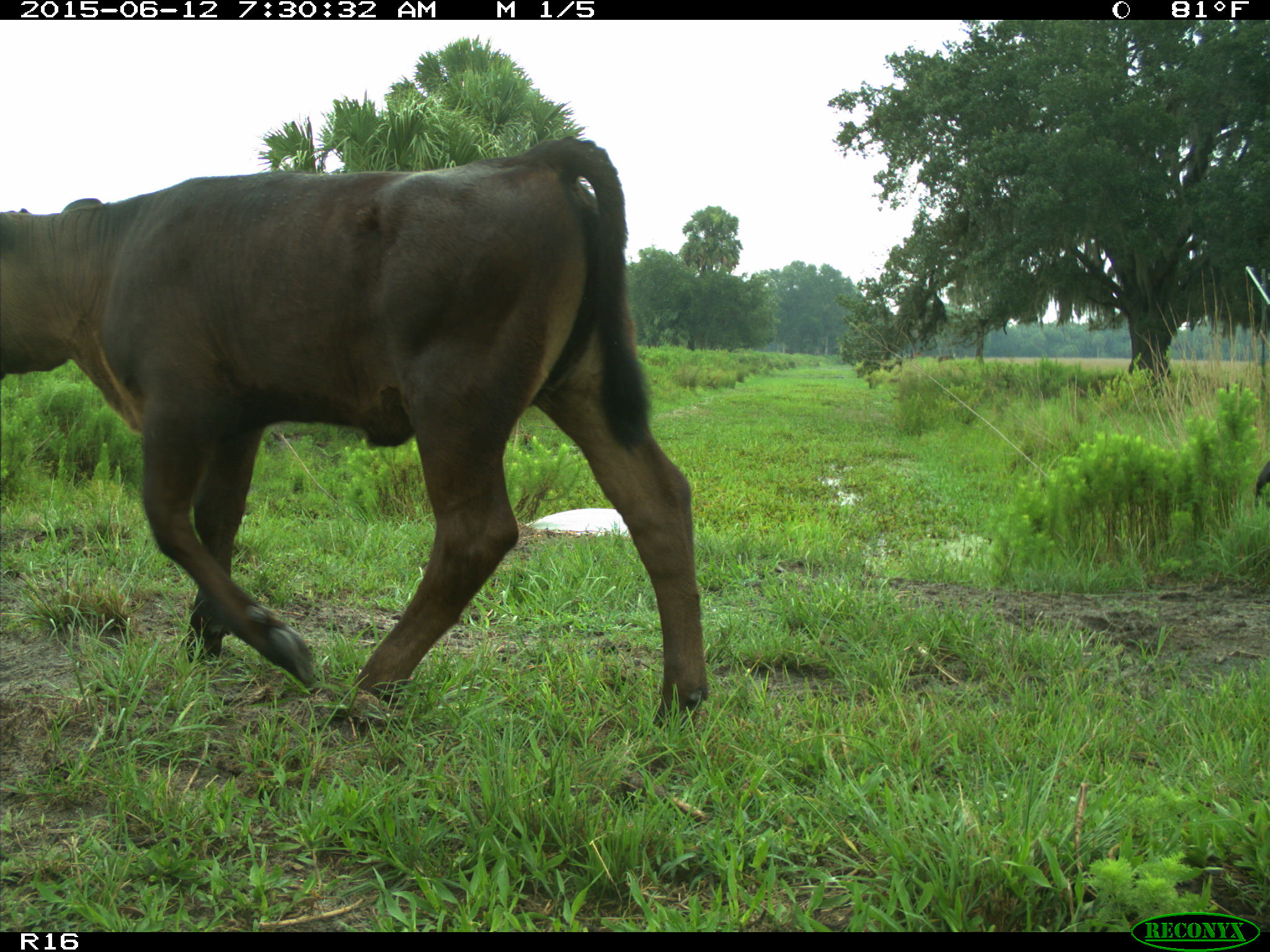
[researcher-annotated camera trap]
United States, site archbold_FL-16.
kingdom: Animalia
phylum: Chordata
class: Mammalia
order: Artiodactyla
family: Bovidae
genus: Bos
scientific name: Bos taurus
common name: domestic cow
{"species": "Bos taurus (domestic cow)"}